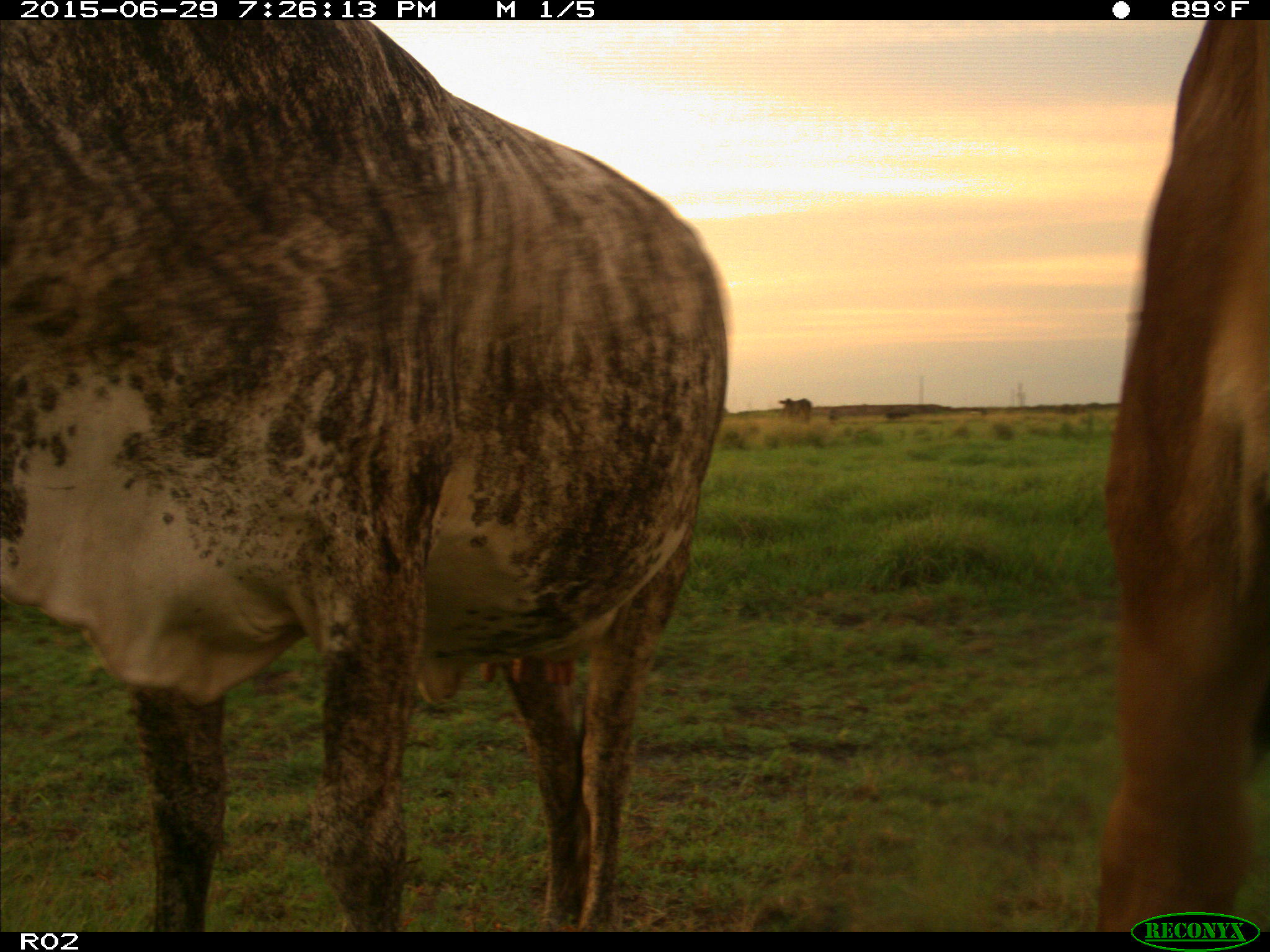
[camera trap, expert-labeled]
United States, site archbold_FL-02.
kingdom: Animalia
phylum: Chordata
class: Mammalia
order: Artiodactyla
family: Bovidae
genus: Bos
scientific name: Bos taurus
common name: domestic cow